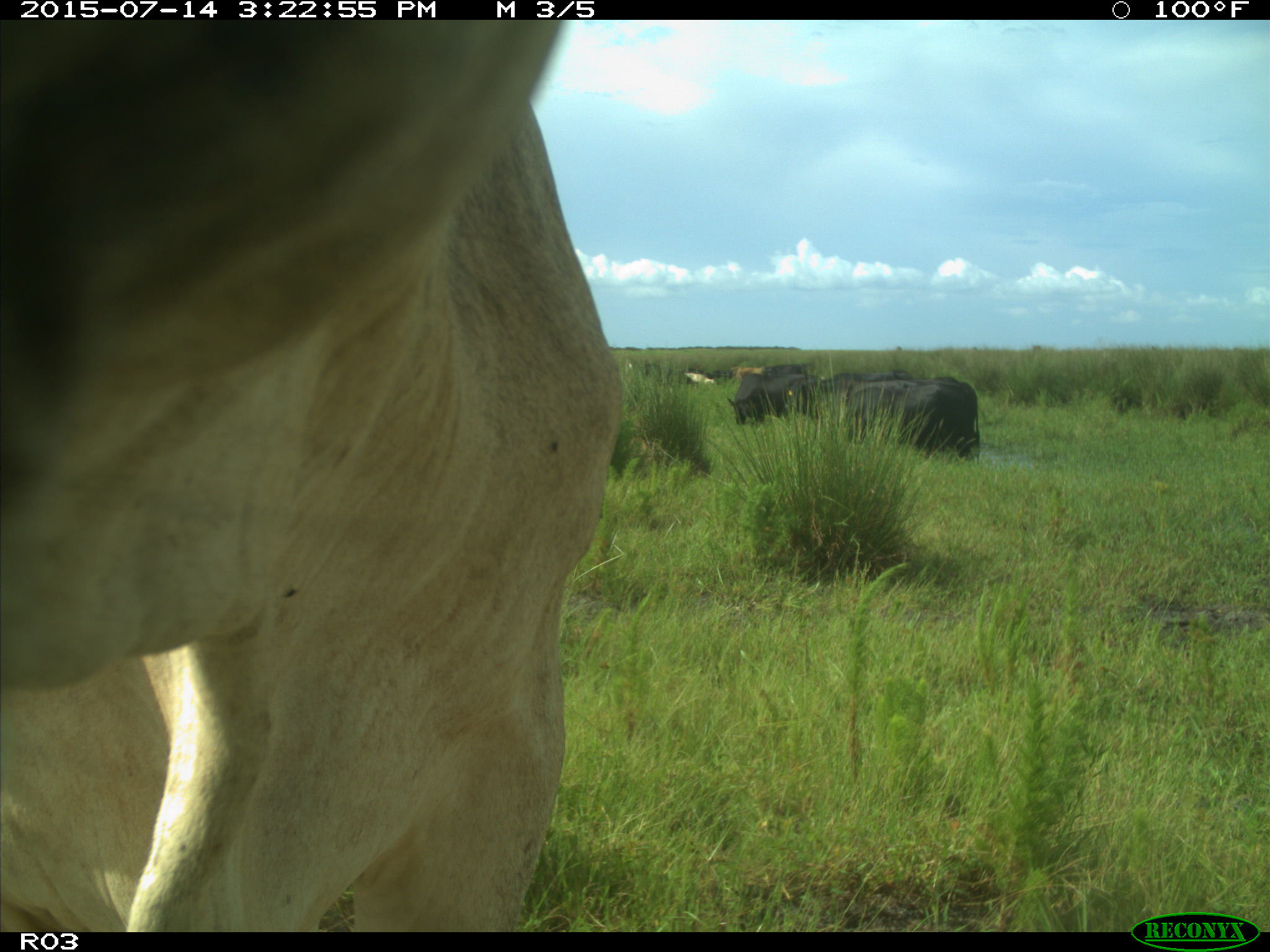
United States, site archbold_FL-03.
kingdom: Animalia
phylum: Chordata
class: Mammalia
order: Artiodactyla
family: Bovidae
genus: Bos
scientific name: Bos taurus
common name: domestic cow